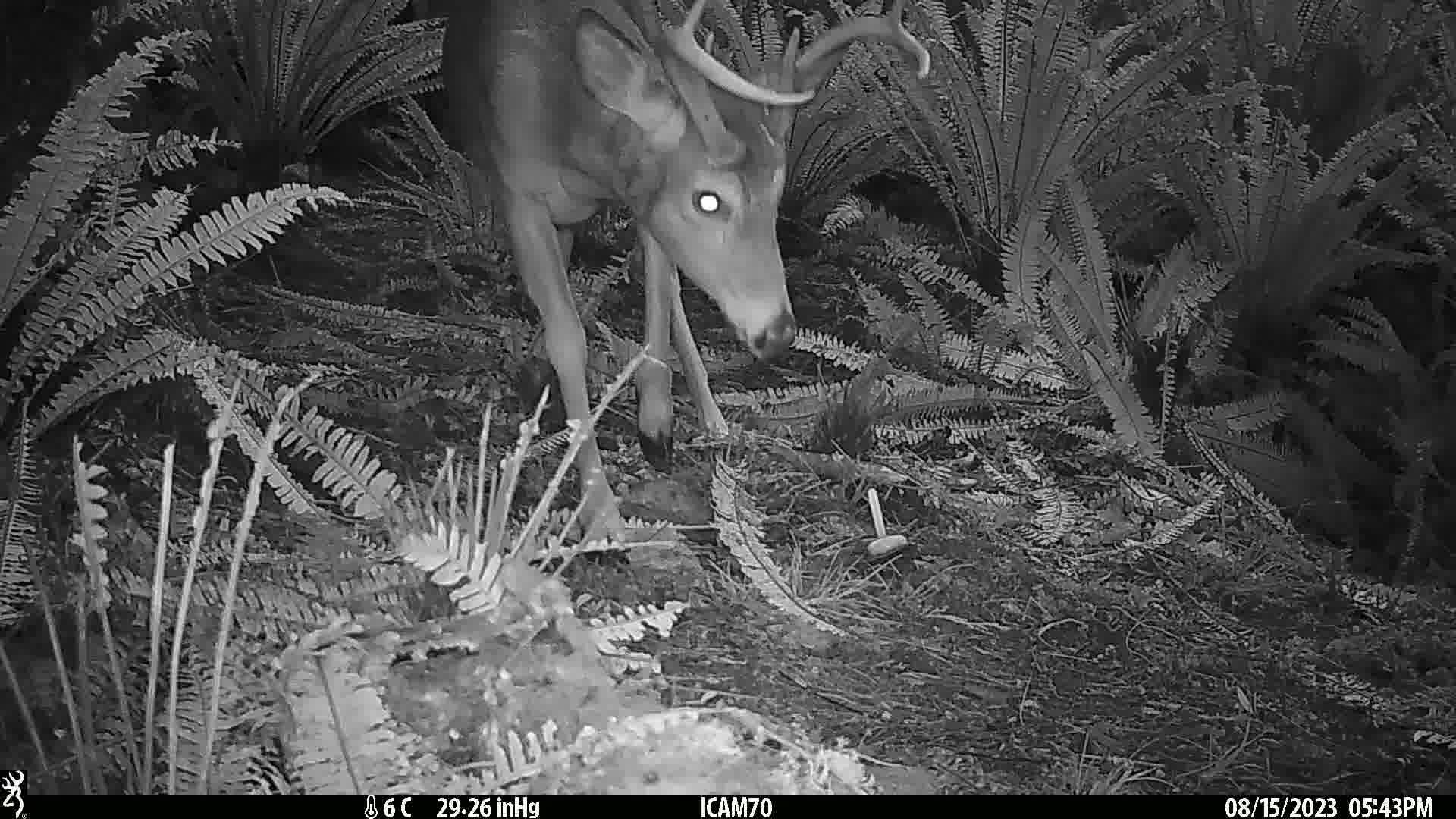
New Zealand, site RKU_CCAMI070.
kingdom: Animalia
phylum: Chordata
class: Mammalia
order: Artiodactyla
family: Cervidae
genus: Odocoileus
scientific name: Odocoileus virginianus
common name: white-tailed deer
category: white tailed deer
White tailed deer (white-tailed deer) (Odocoileus virginianus).